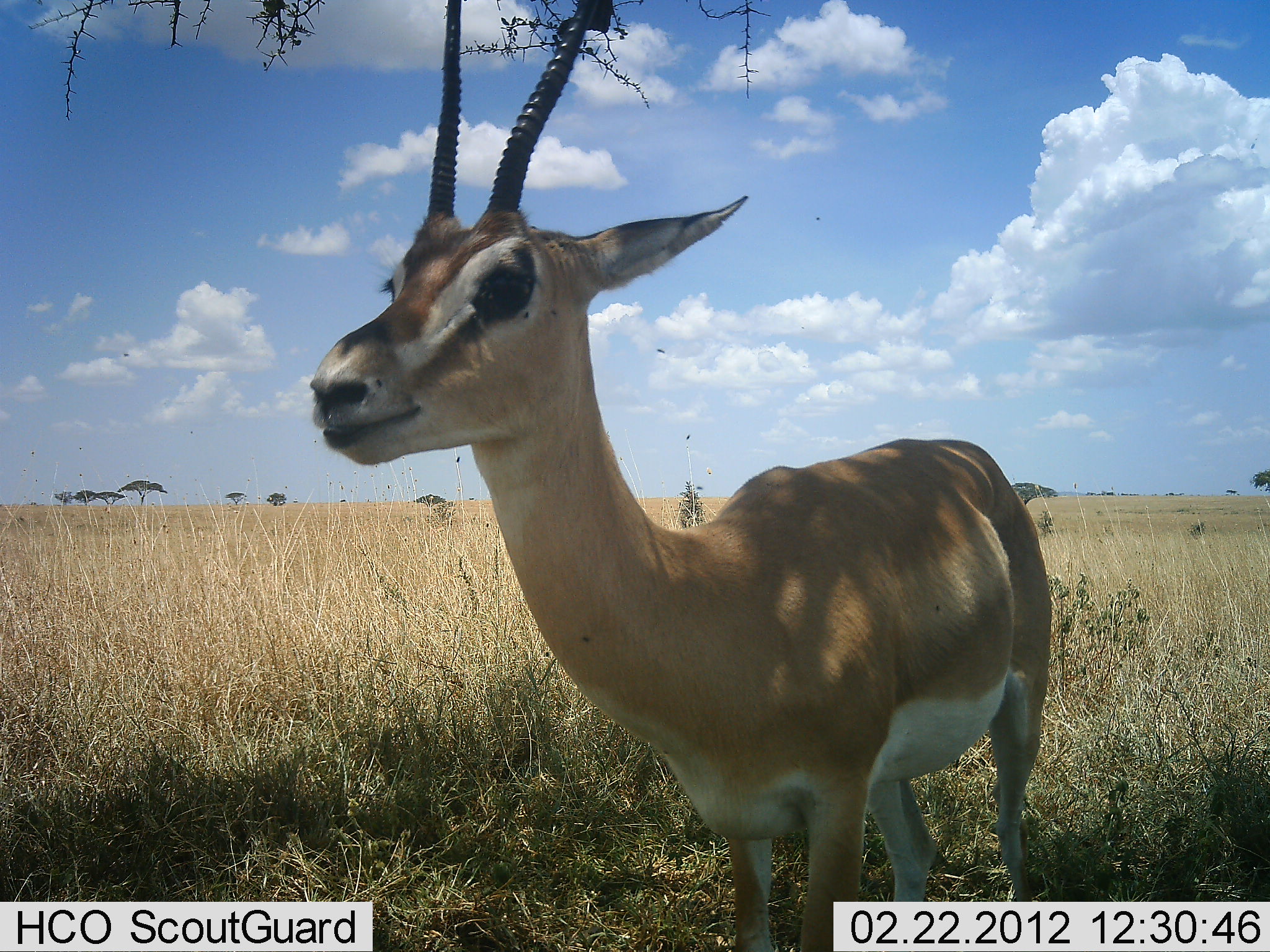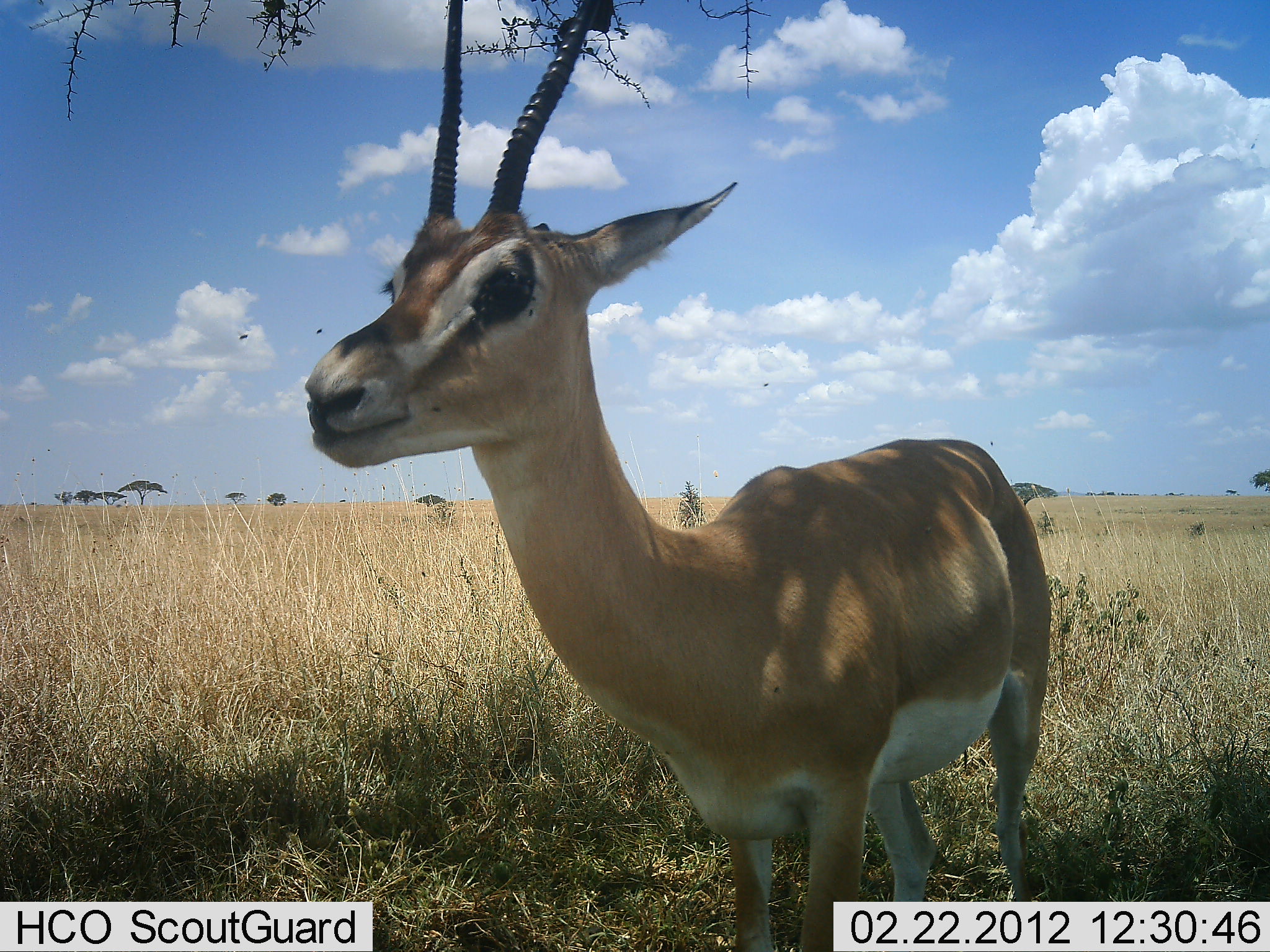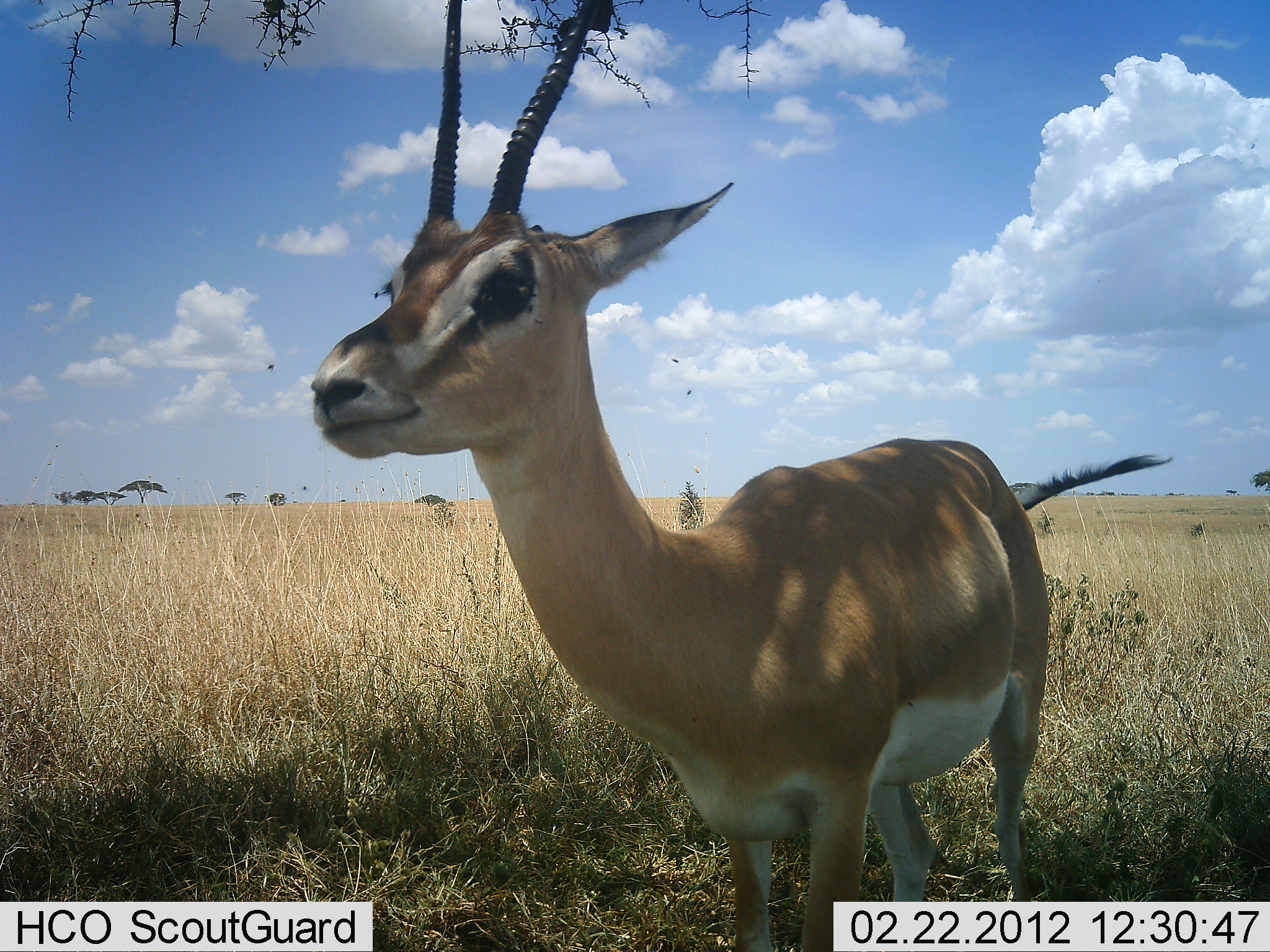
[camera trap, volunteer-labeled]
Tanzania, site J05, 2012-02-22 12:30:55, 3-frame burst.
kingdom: Animalia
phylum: Chordata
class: Mammalia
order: Artiodactyla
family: Bovidae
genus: Nanger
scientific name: Nanger granti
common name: grant's gazelle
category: gazellegrants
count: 1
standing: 96%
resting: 0%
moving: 4%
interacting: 0%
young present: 0%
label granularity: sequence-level